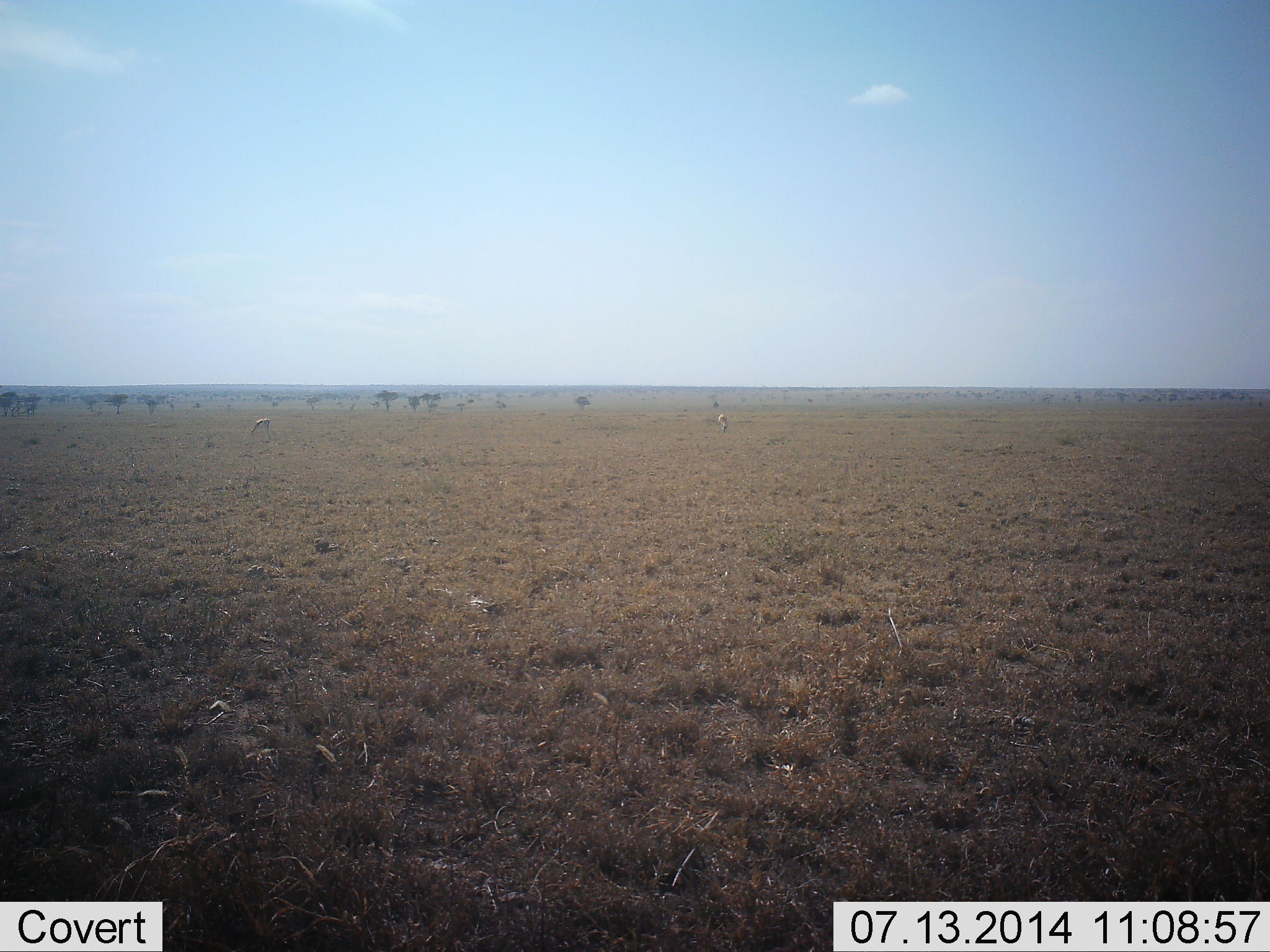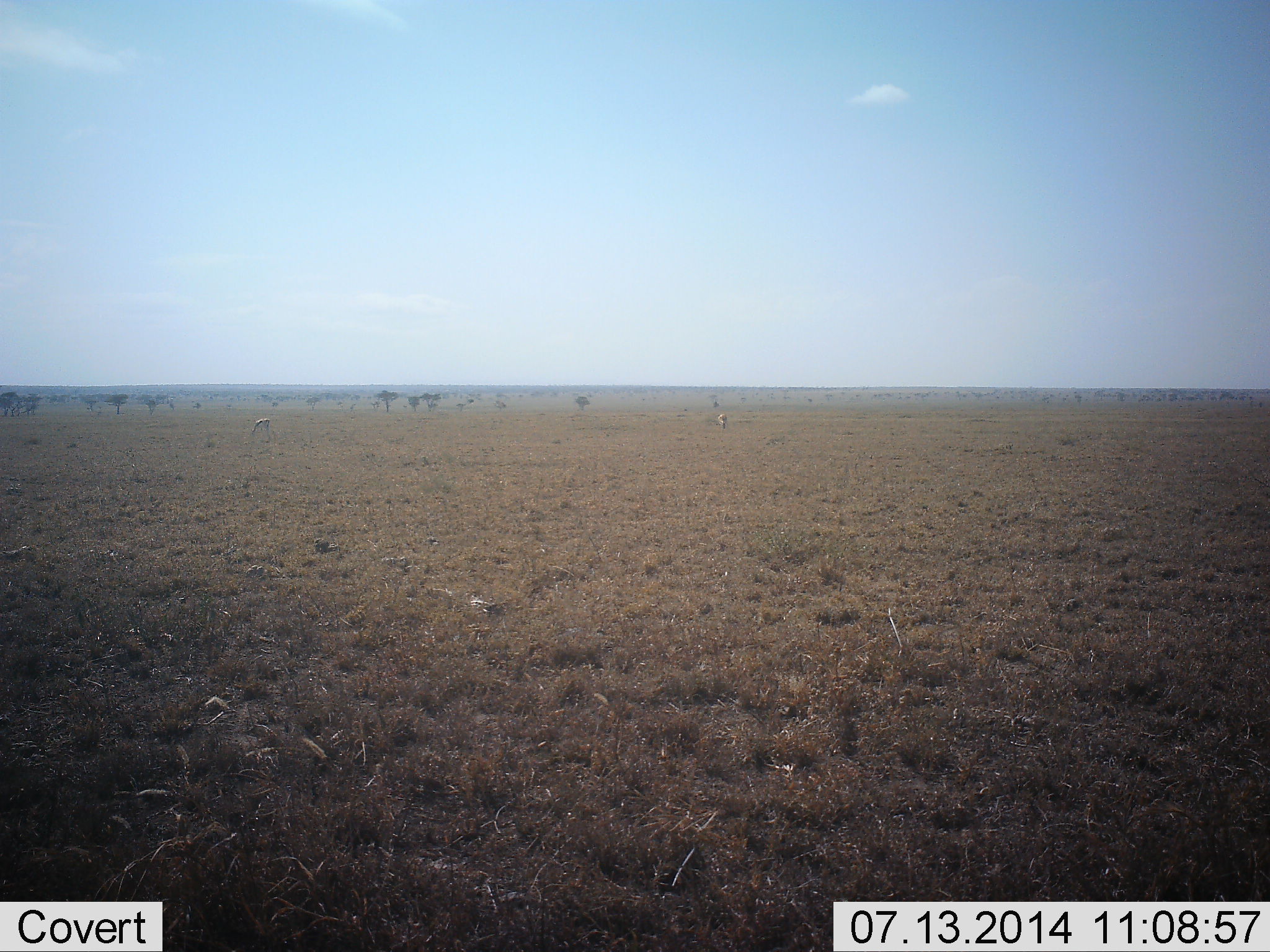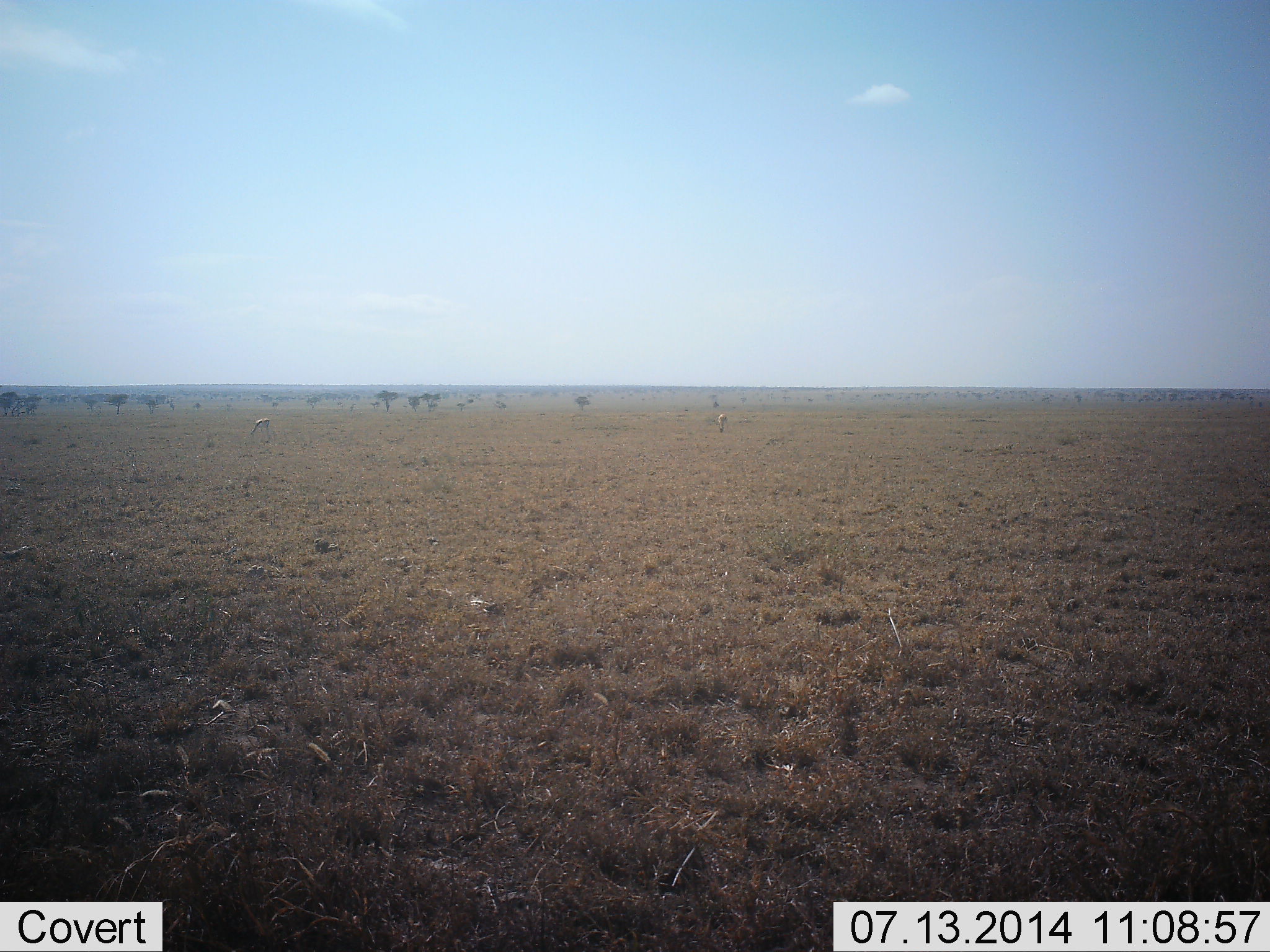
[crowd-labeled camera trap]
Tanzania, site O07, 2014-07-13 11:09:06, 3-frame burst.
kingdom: Animalia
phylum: Chordata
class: Mammalia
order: Artiodactyla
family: Bovidae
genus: Eudorcas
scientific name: Eudorcas thomsonii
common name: thomson's gazelle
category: gazellethomsons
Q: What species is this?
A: Gazellethomsons (thomson's gazelle) (Eudorcas thomsonii).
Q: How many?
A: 2.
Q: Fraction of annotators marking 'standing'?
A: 44%.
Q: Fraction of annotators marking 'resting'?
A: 0%.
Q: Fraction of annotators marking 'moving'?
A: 0%.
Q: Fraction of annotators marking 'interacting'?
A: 0%.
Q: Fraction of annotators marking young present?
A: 0%.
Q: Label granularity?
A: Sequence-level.